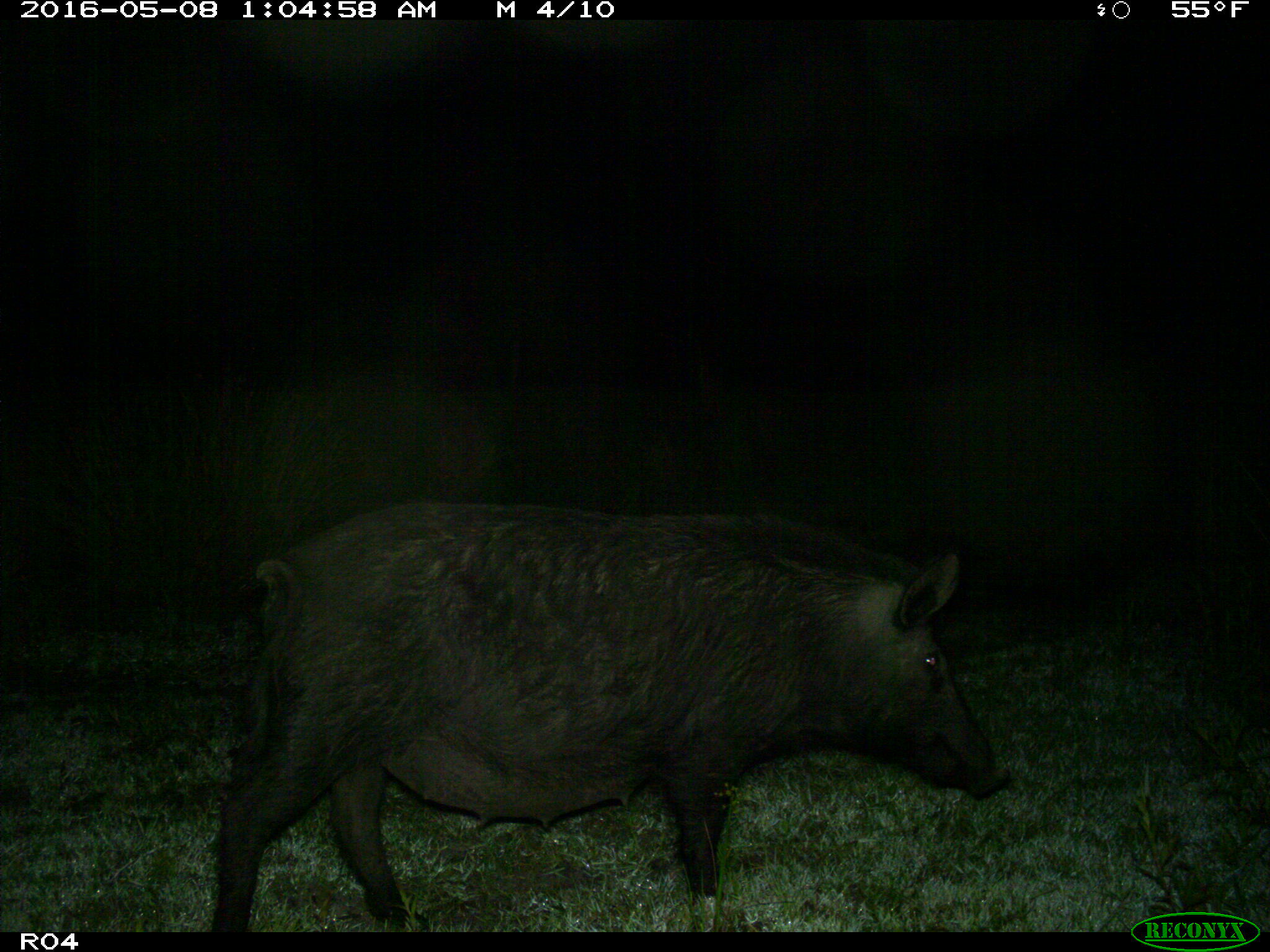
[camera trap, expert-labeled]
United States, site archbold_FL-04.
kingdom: Animalia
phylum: Chordata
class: Mammalia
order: Artiodactyla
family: Suidae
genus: Sus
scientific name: Sus scrofa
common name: wild boar